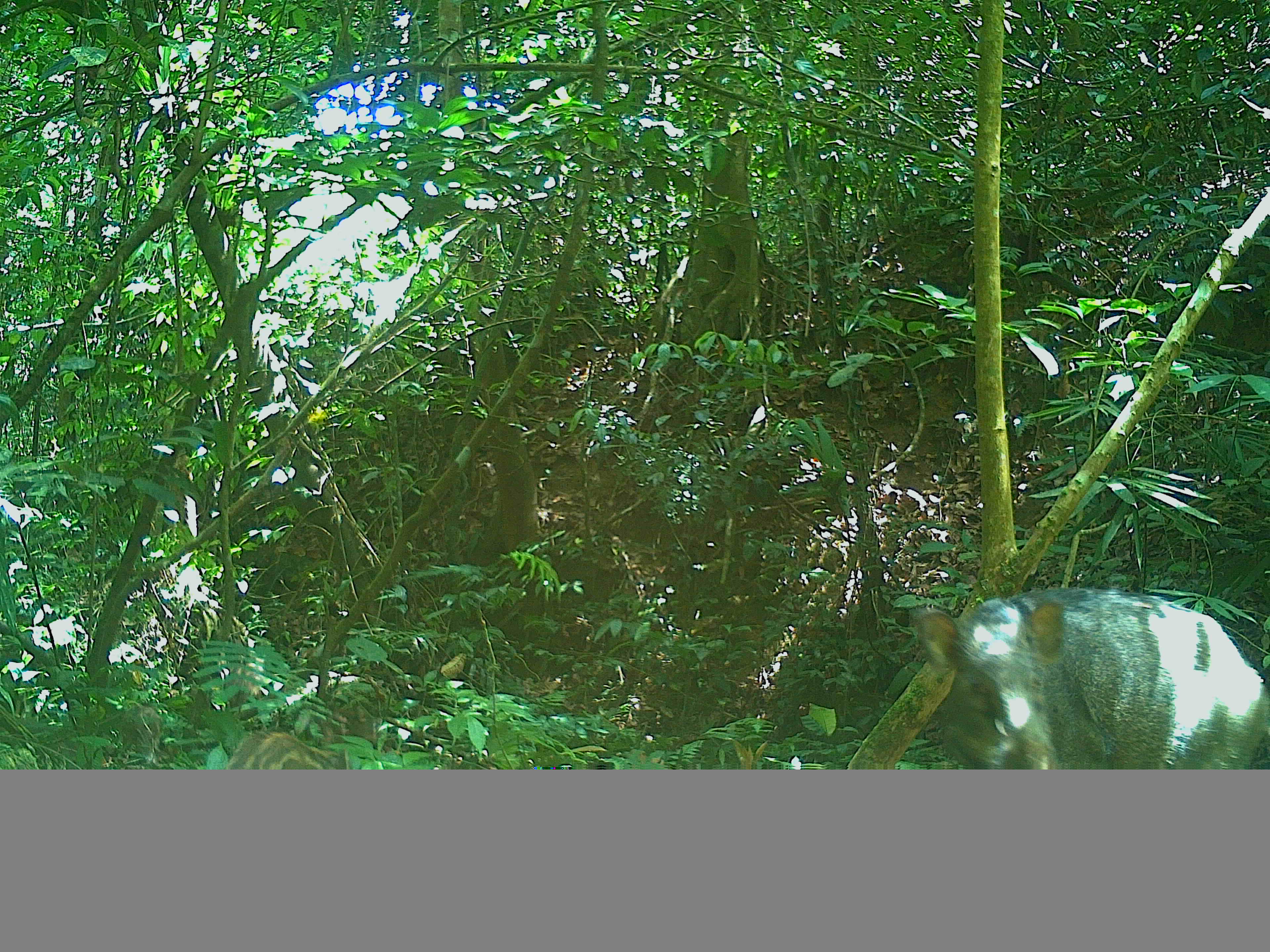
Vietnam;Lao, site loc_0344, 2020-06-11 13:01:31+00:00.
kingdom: Animalia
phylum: Chordata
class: Mammalia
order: Artiodactyla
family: Suidae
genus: Sus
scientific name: Sus scrofa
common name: eurasian wild pig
Eurasian wild pig (Sus scrofa). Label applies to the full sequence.